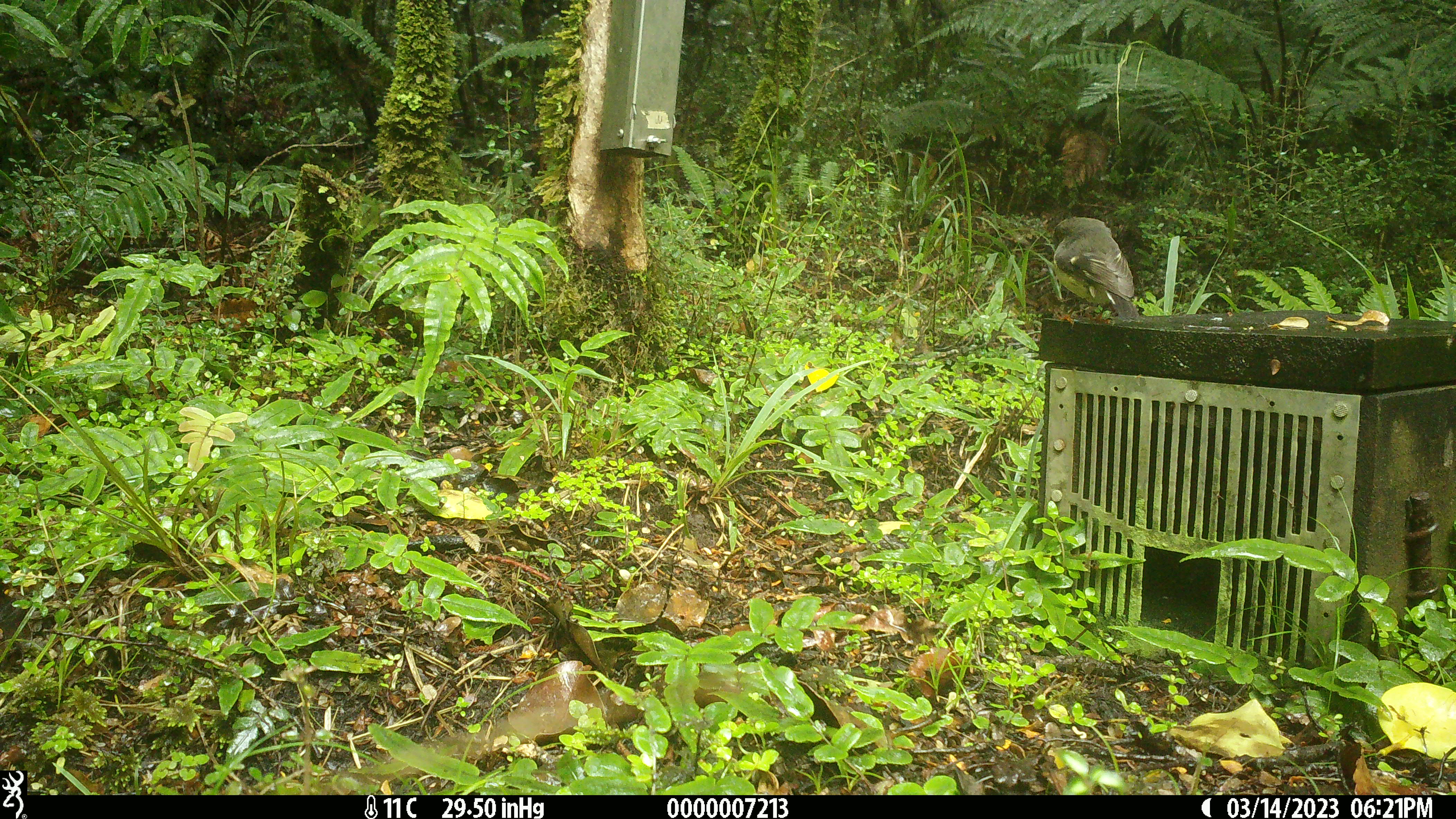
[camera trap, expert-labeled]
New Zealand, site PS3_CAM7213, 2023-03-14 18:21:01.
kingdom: Animalia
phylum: Chordata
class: Aves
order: Passeriformes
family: Petroicidae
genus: Petroica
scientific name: Petroica macrocephala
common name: tomtit